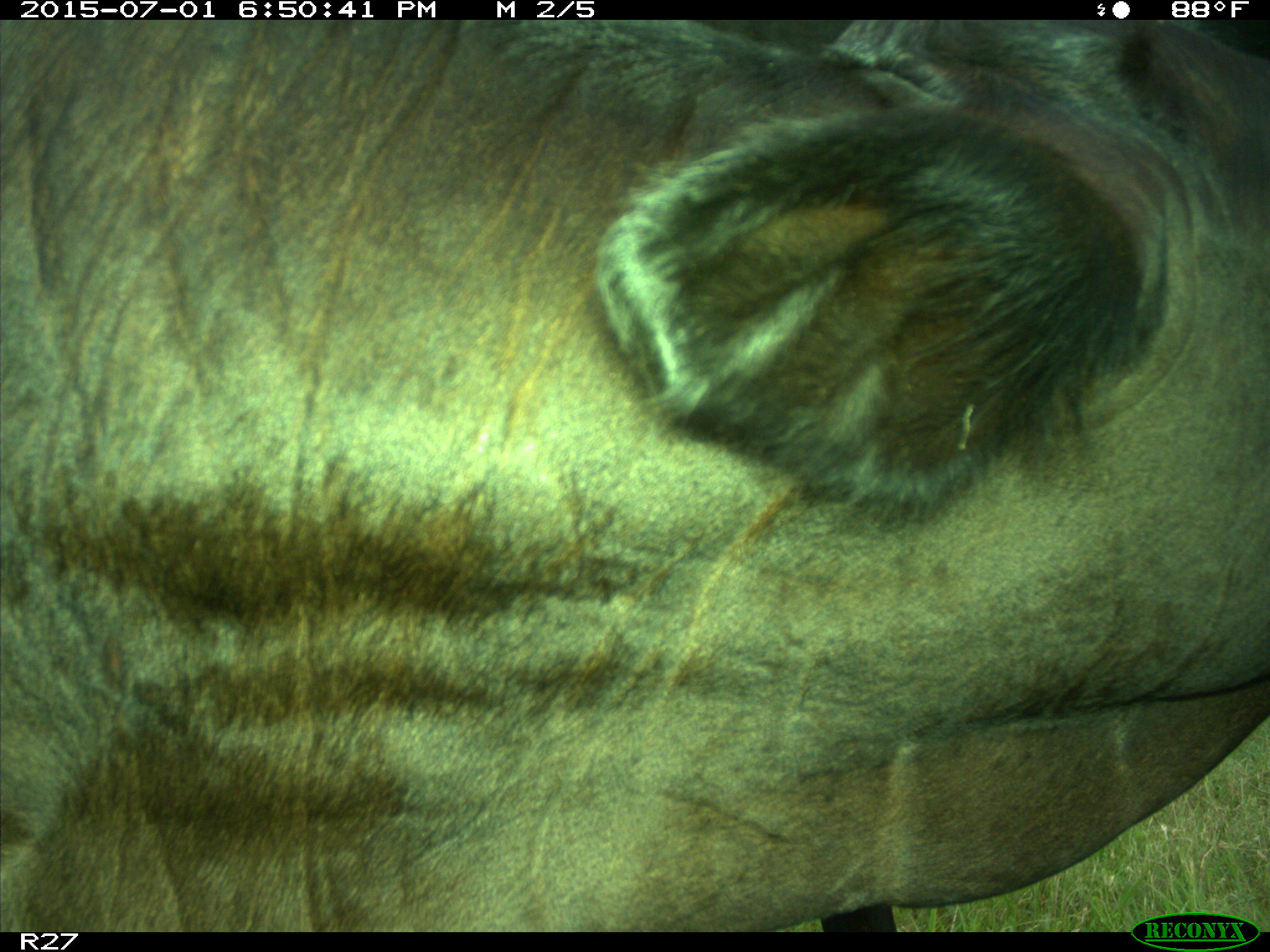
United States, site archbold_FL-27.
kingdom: Animalia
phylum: Chordata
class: Mammalia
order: Artiodactyla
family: Bovidae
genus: Bos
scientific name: Bos taurus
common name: domestic cow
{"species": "Bos taurus (domestic cow)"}